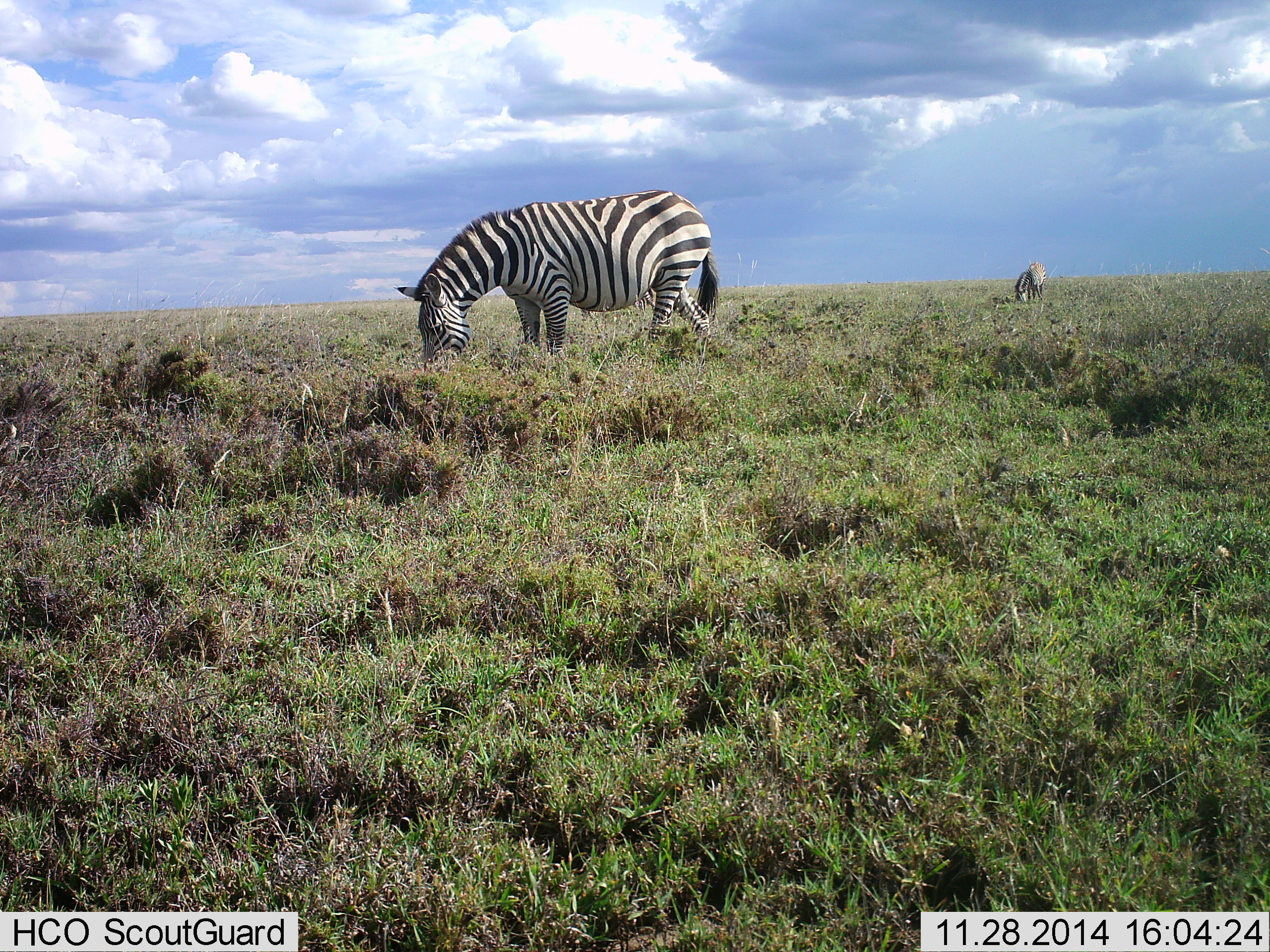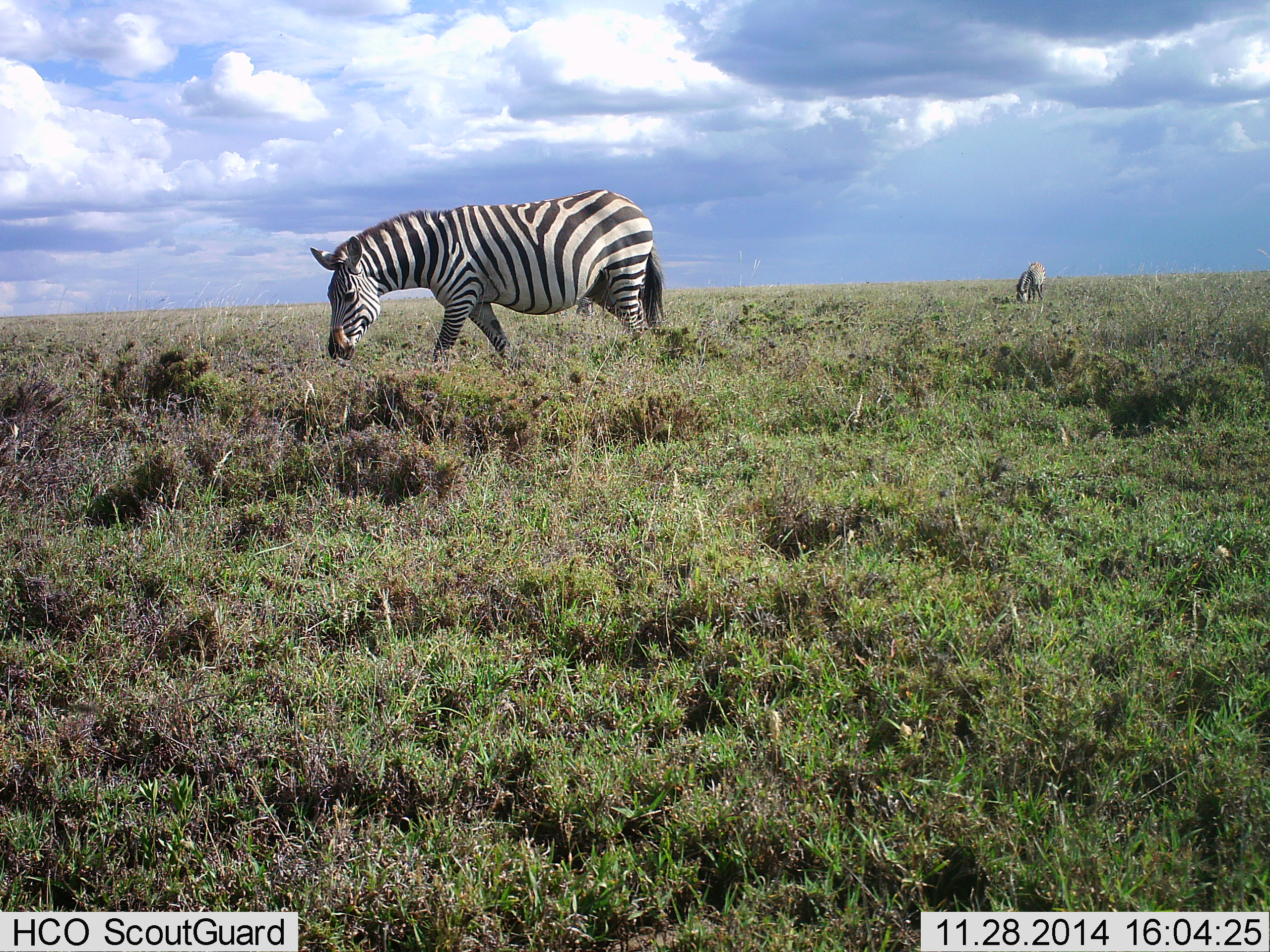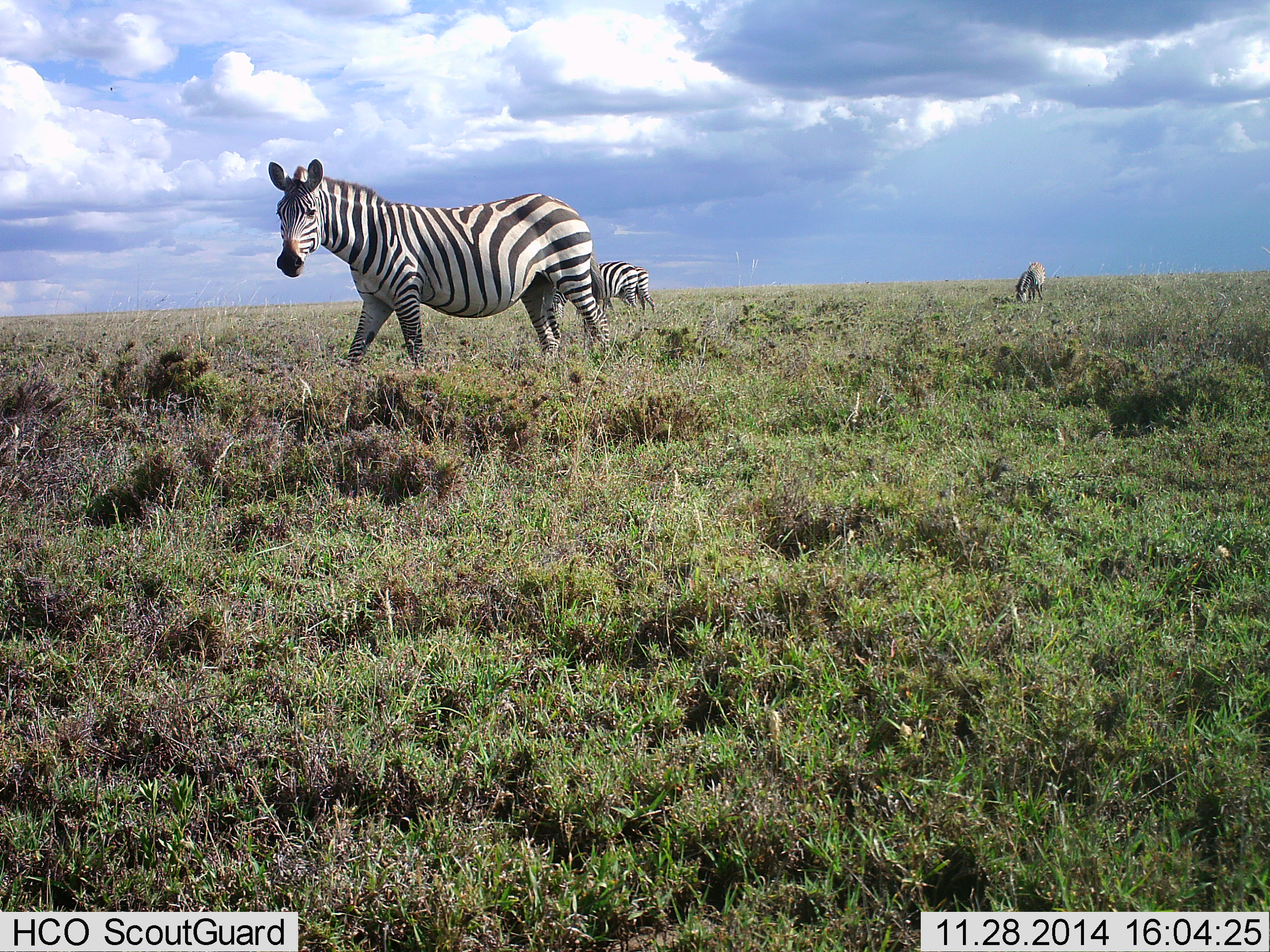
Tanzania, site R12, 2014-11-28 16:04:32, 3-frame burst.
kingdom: Animalia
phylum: Chordata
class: Mammalia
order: Perissodactyla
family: Equidae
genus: Equus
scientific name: Equus quagga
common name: plains zebra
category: zebra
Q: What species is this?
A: Zebra (plains zebra) (Equus quagga).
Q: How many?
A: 2.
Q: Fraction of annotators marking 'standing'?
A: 0%.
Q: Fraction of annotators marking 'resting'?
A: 0%.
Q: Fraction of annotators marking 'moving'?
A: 40%.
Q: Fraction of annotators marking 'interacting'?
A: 0%.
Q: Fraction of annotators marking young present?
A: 0%.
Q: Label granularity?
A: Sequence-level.